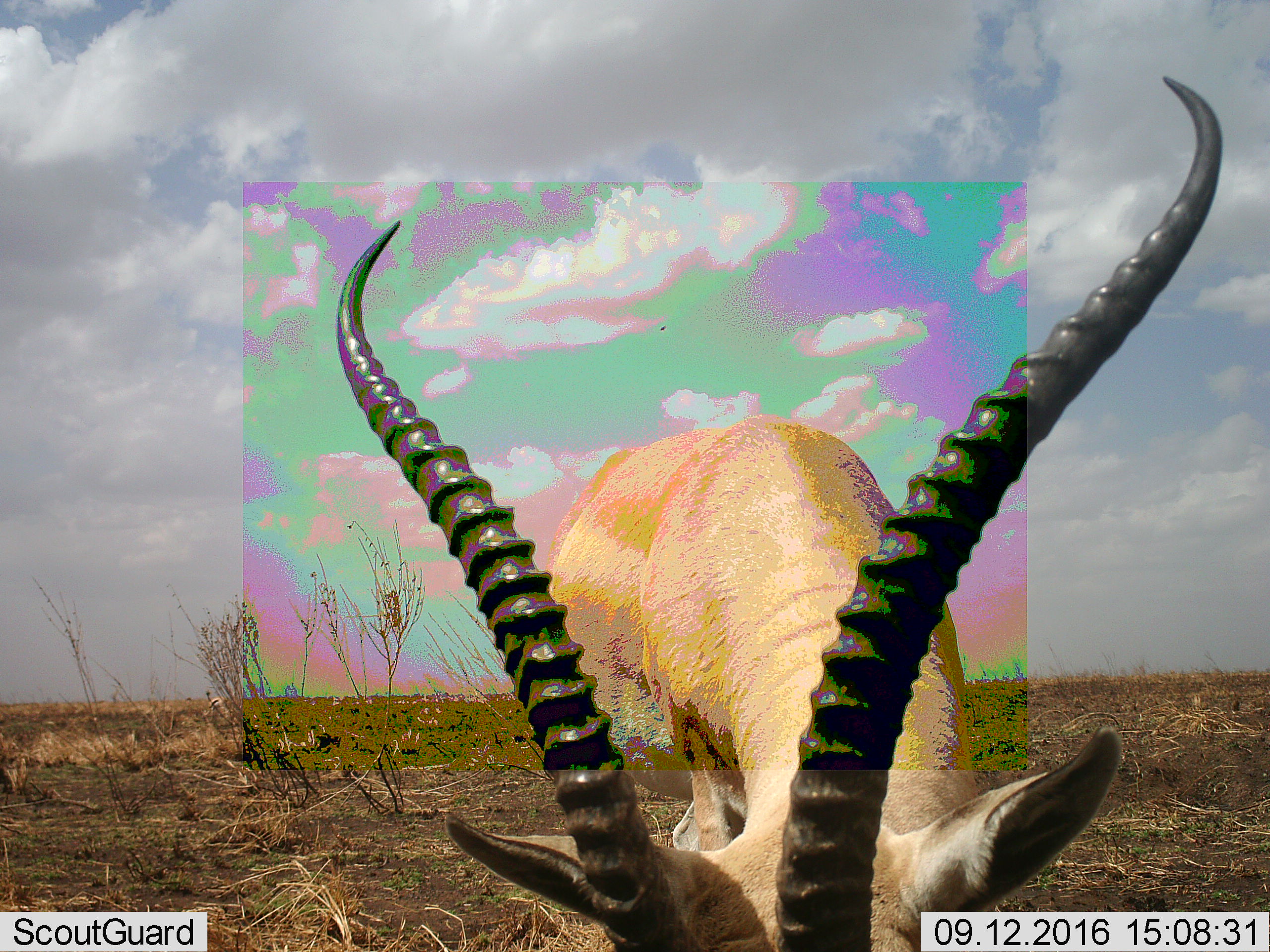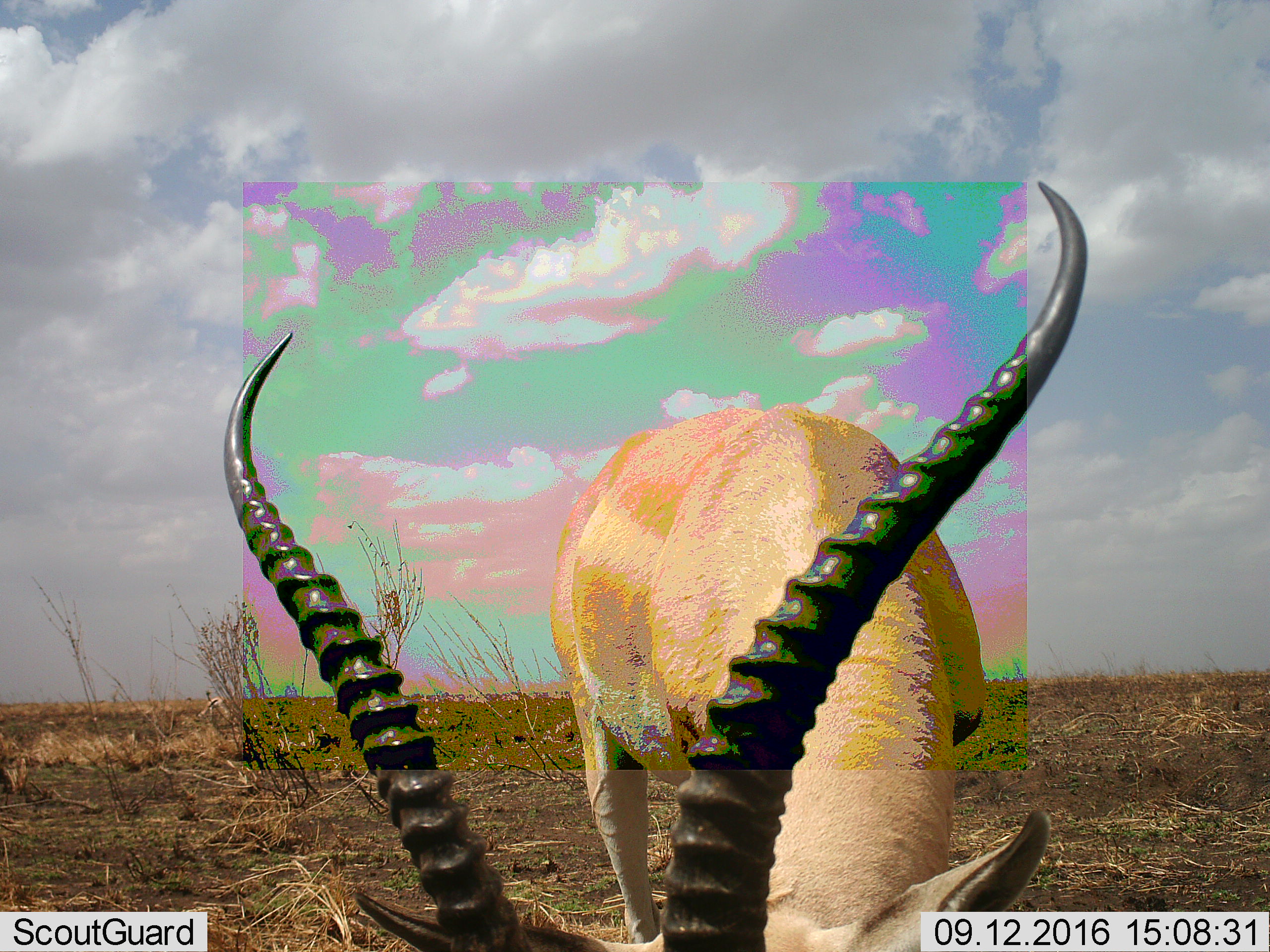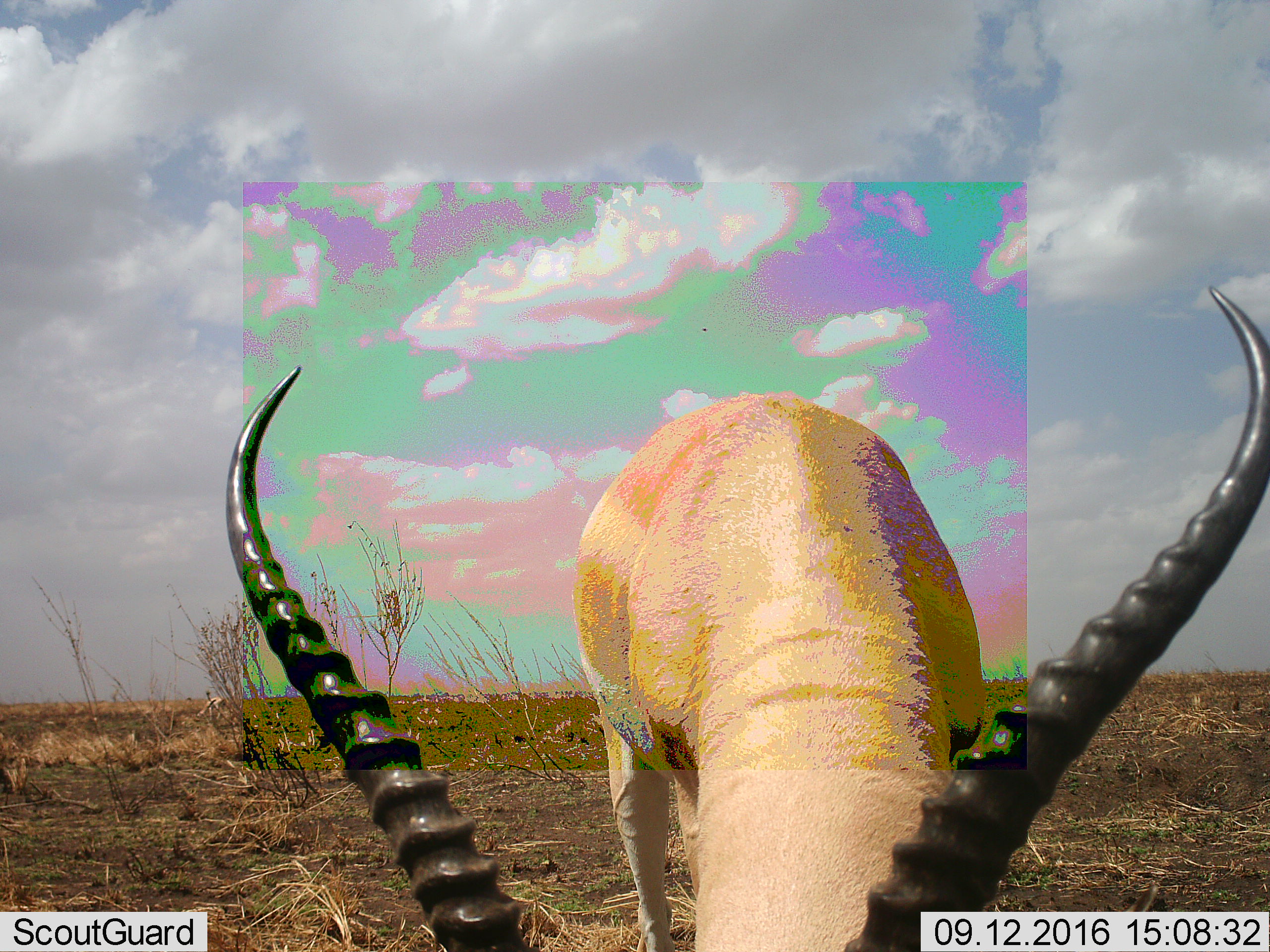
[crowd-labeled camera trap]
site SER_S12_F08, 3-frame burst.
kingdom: Animalia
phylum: Chordata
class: Mammalia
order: Artiodactyla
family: Bovidae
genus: Aepyceros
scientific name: Aepyceros melampus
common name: impala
Impala (Aepyceros melampus), count 1. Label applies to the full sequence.